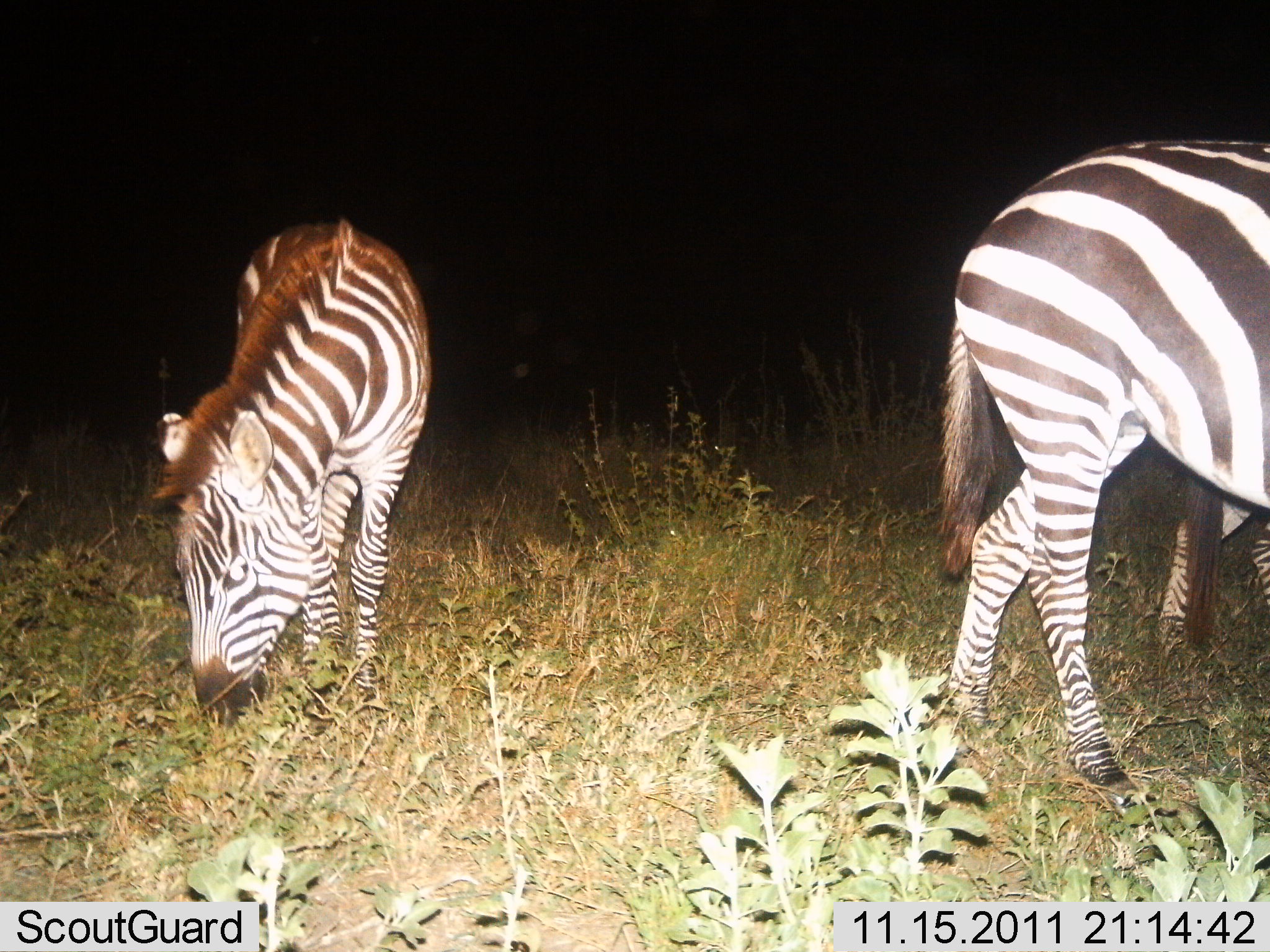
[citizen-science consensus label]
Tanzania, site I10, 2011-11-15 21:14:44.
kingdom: Animalia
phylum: Chordata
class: Mammalia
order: Perissodactyla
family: Equidae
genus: Equus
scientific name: Equus quagga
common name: plains zebra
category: zebra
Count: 3.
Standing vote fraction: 50%.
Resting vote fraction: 0%.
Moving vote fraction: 17%.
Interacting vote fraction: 0%.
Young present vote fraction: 8%.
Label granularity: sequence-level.